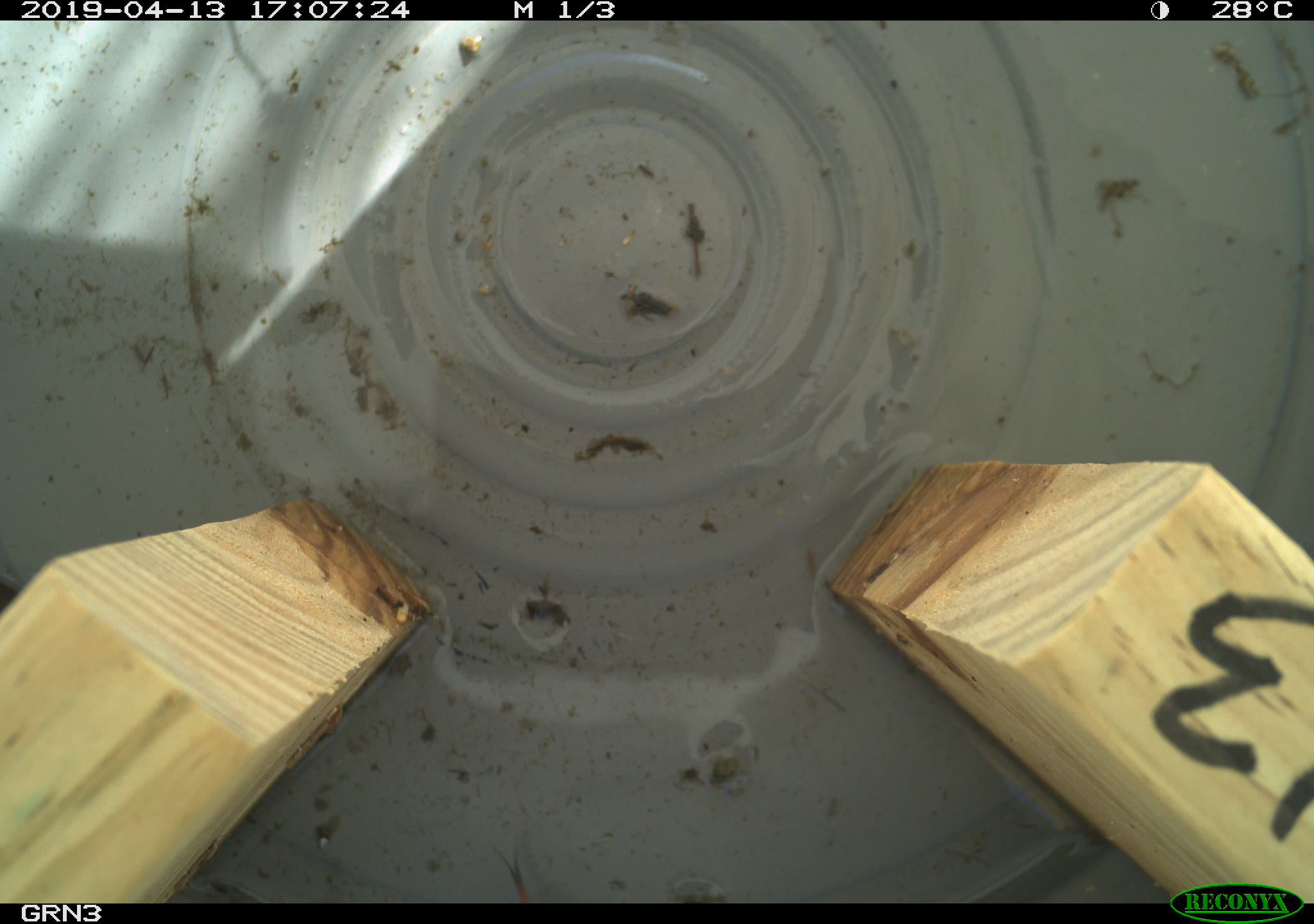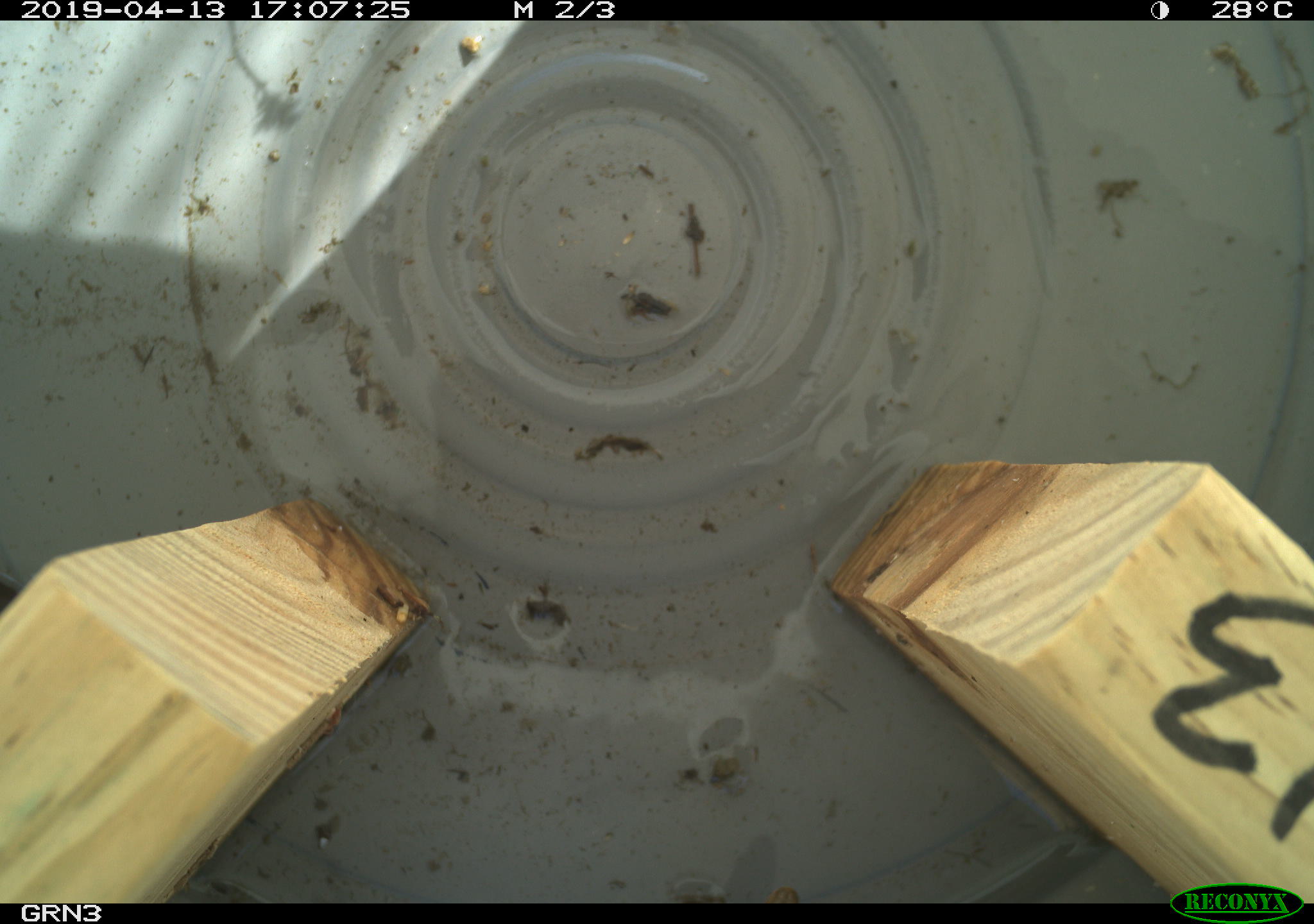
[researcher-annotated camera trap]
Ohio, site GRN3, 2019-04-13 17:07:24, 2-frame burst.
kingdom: Animalia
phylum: Chordata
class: Reptilia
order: Squamata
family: Colubridae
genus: Thamnophis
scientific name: Thamnophis sirtalis sirtalis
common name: eastern gartersnake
Eastern gartersnake (Thamnophis sirtalis sirtalis).